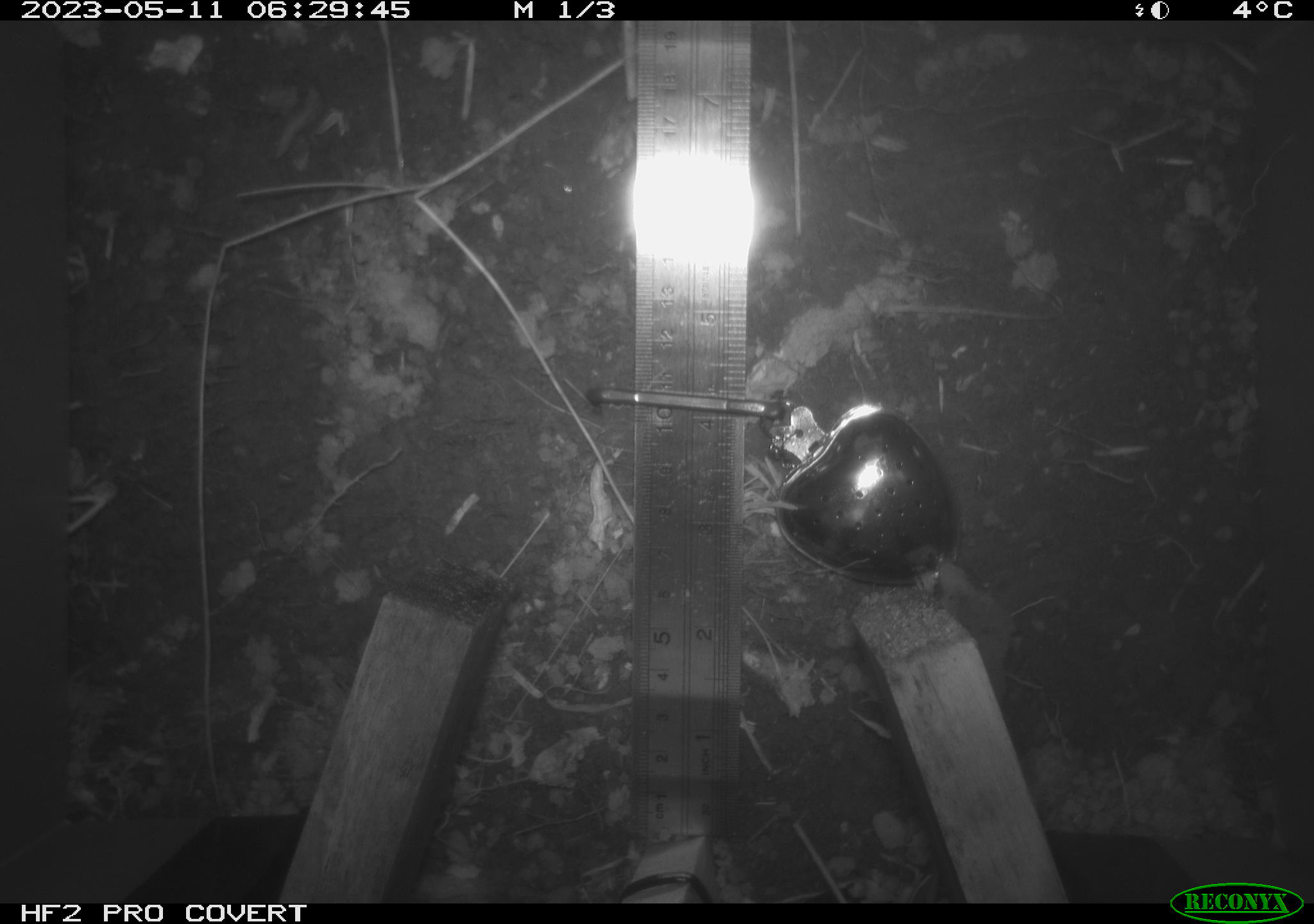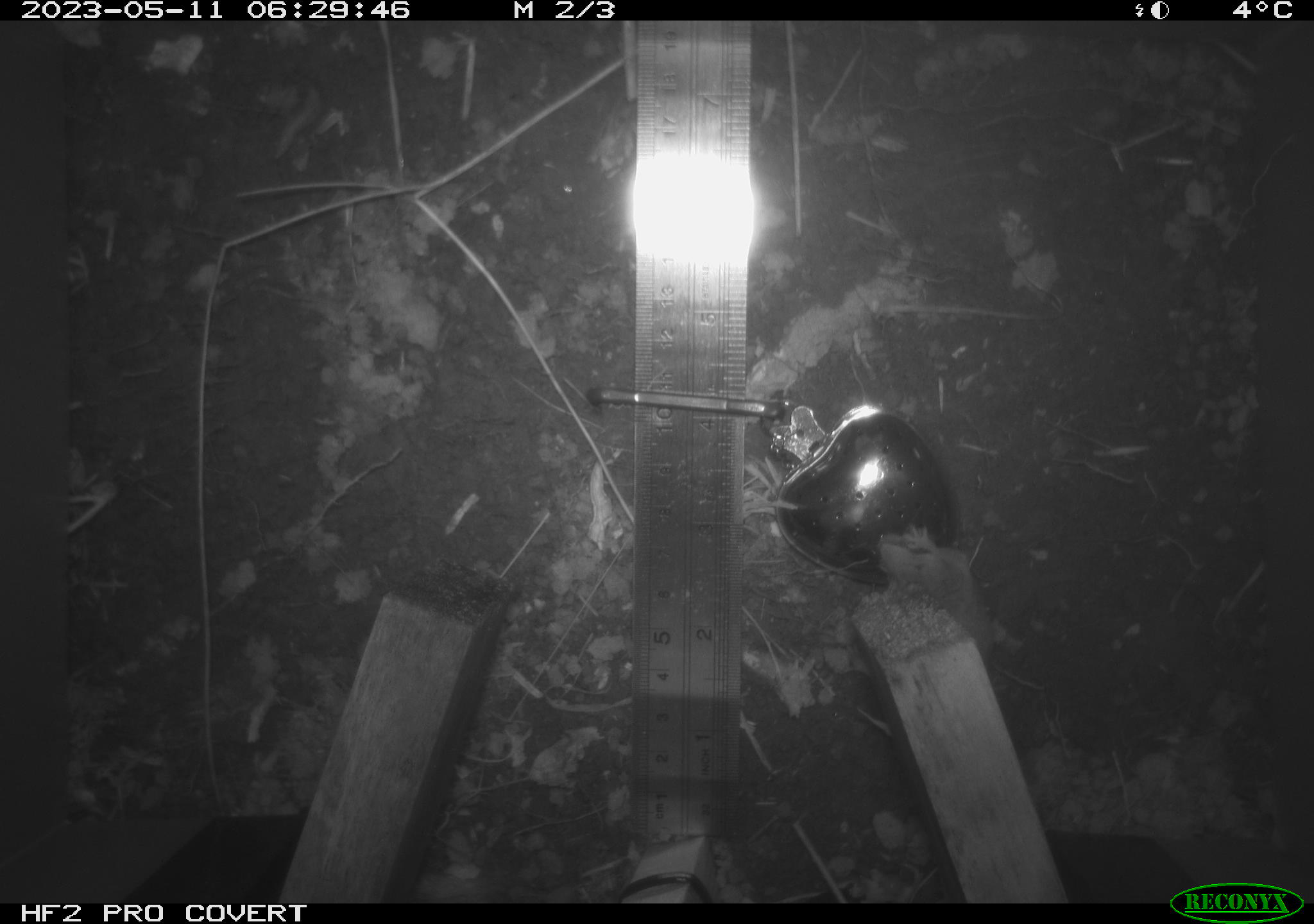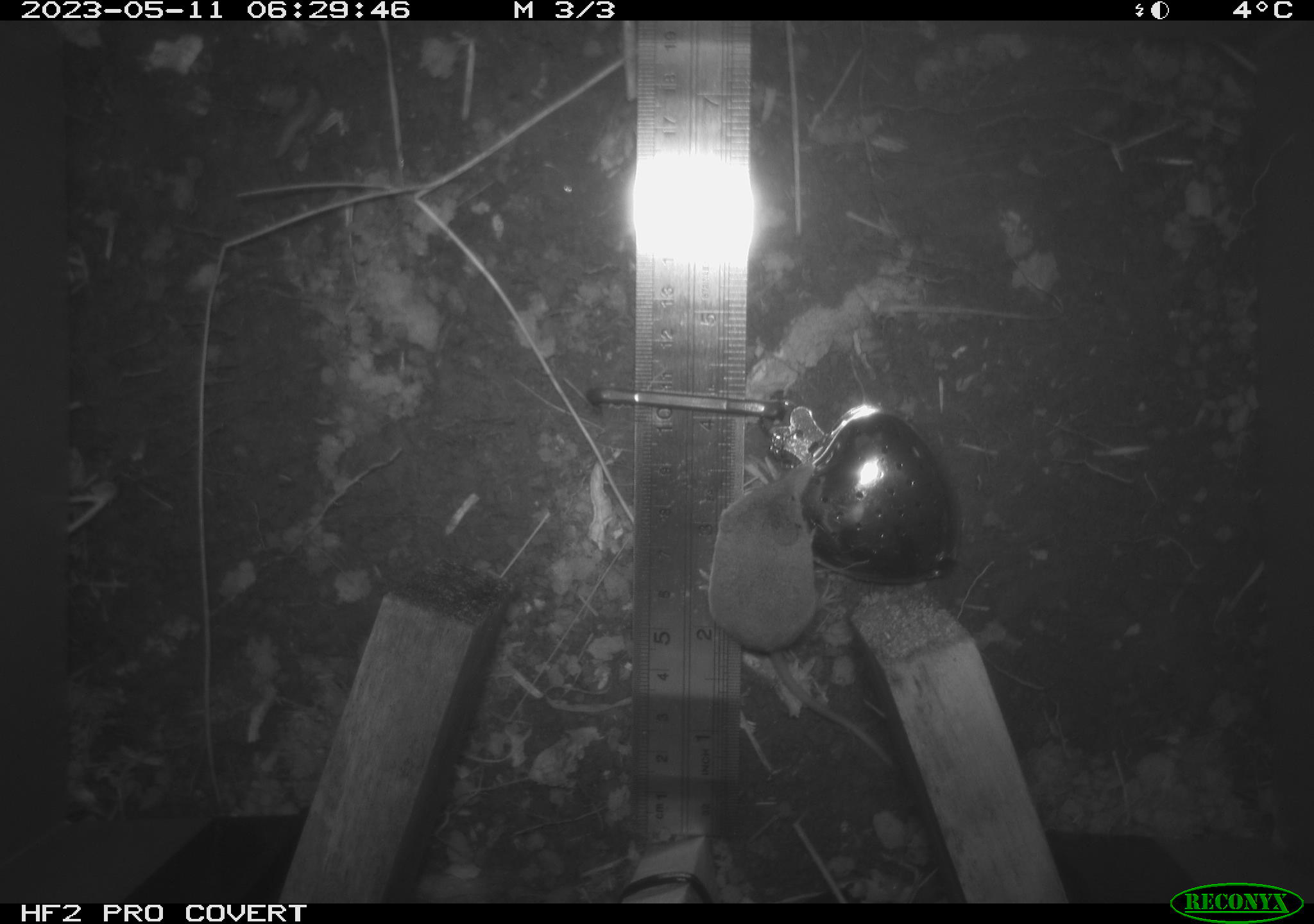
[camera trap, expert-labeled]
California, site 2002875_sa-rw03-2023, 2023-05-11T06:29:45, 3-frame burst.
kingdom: Animalia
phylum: Chordata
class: Mammalia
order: Eulipotyphla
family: Soricidae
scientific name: Soricidae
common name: shrews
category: soricidae family